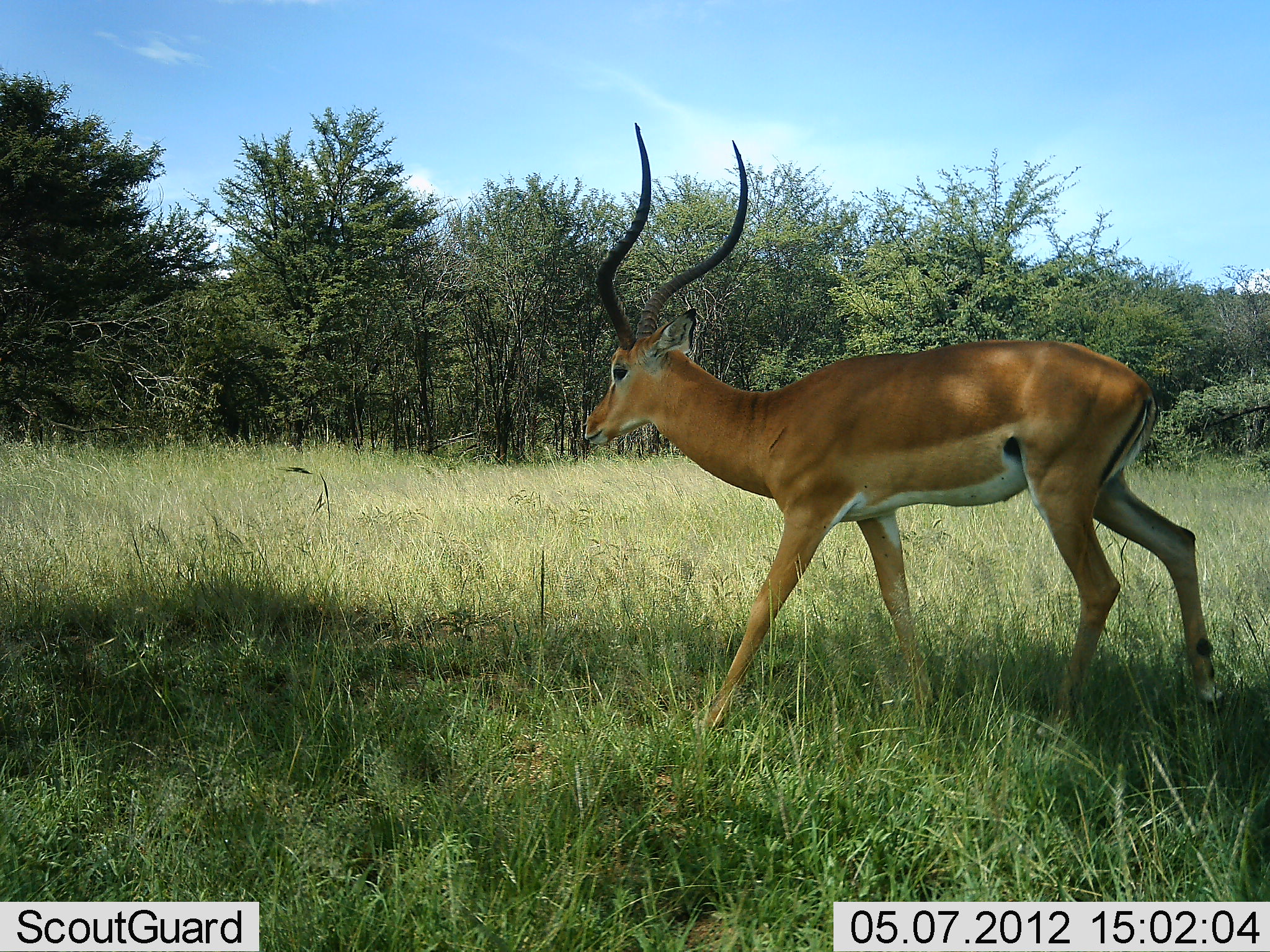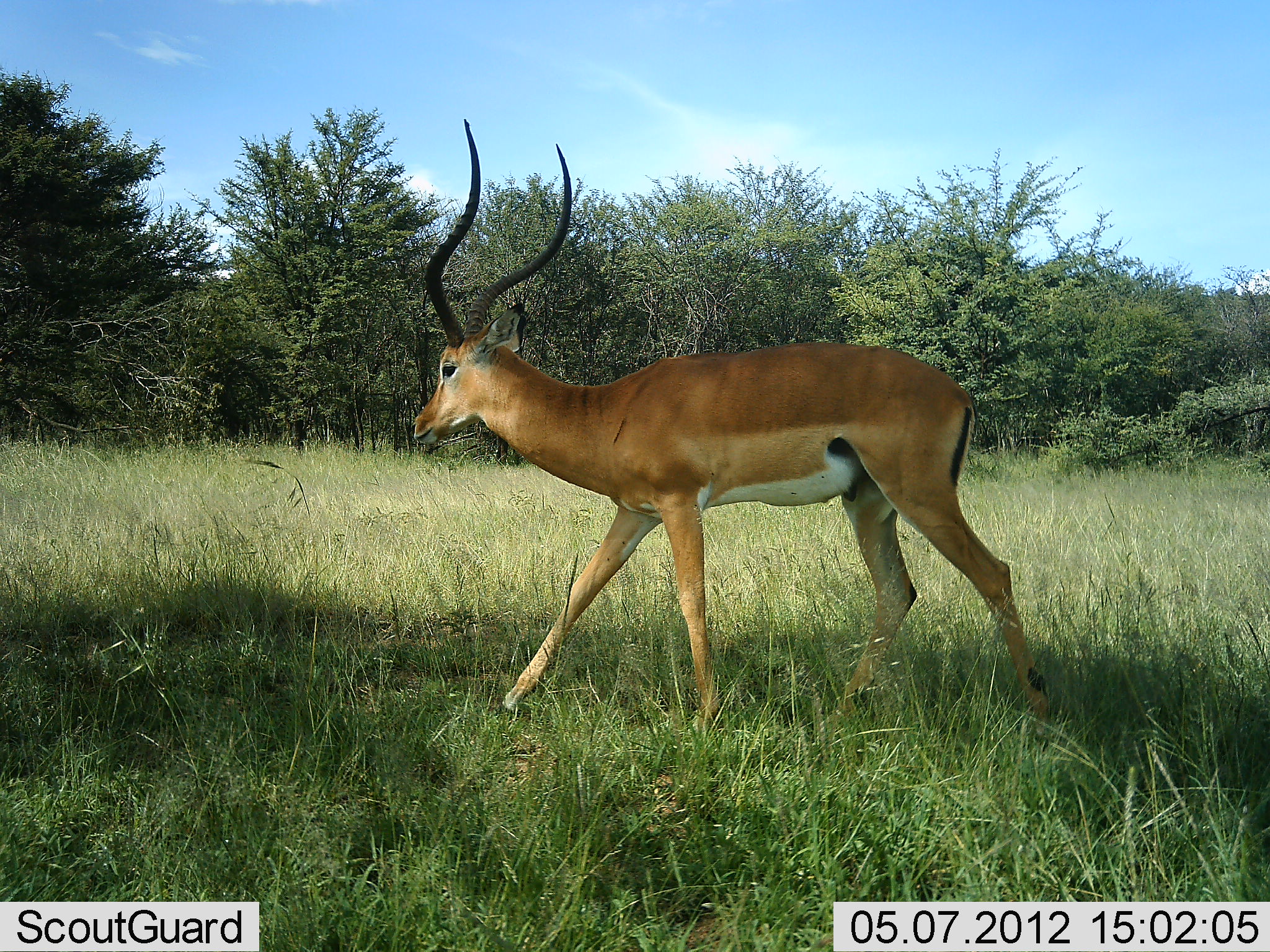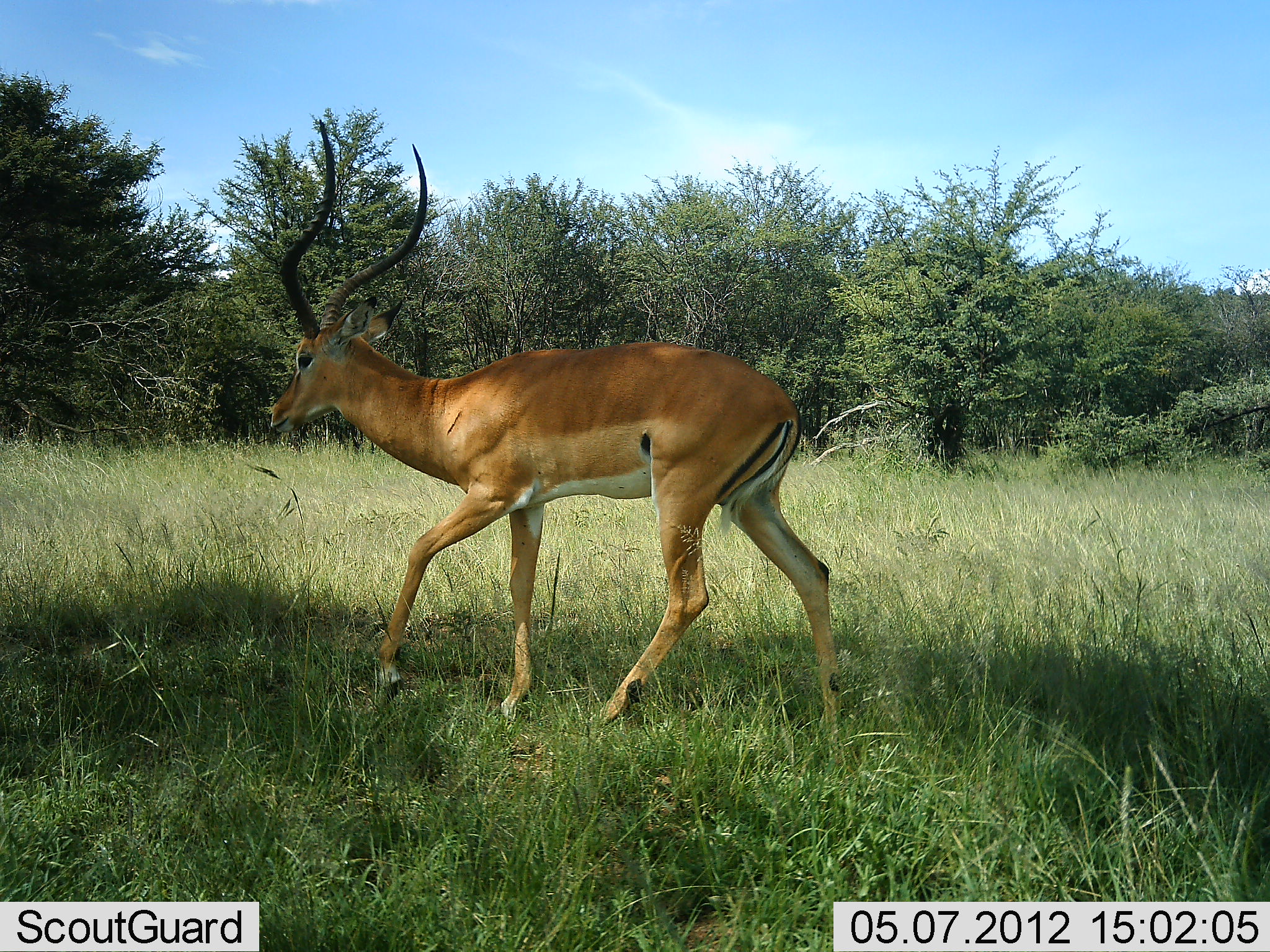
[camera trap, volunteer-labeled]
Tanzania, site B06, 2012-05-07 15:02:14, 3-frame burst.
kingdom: Animalia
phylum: Chordata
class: Mammalia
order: Artiodactyla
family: Bovidae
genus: Aepyceros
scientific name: Aepyceros melampus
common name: impala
Impala (Aepyceros melampus), count 1. Behavior (volunteer vote fractions): standing 0%, resting 0%, moving 100%, interacting 0%. Young present (vote fraction): 0%. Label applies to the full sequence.